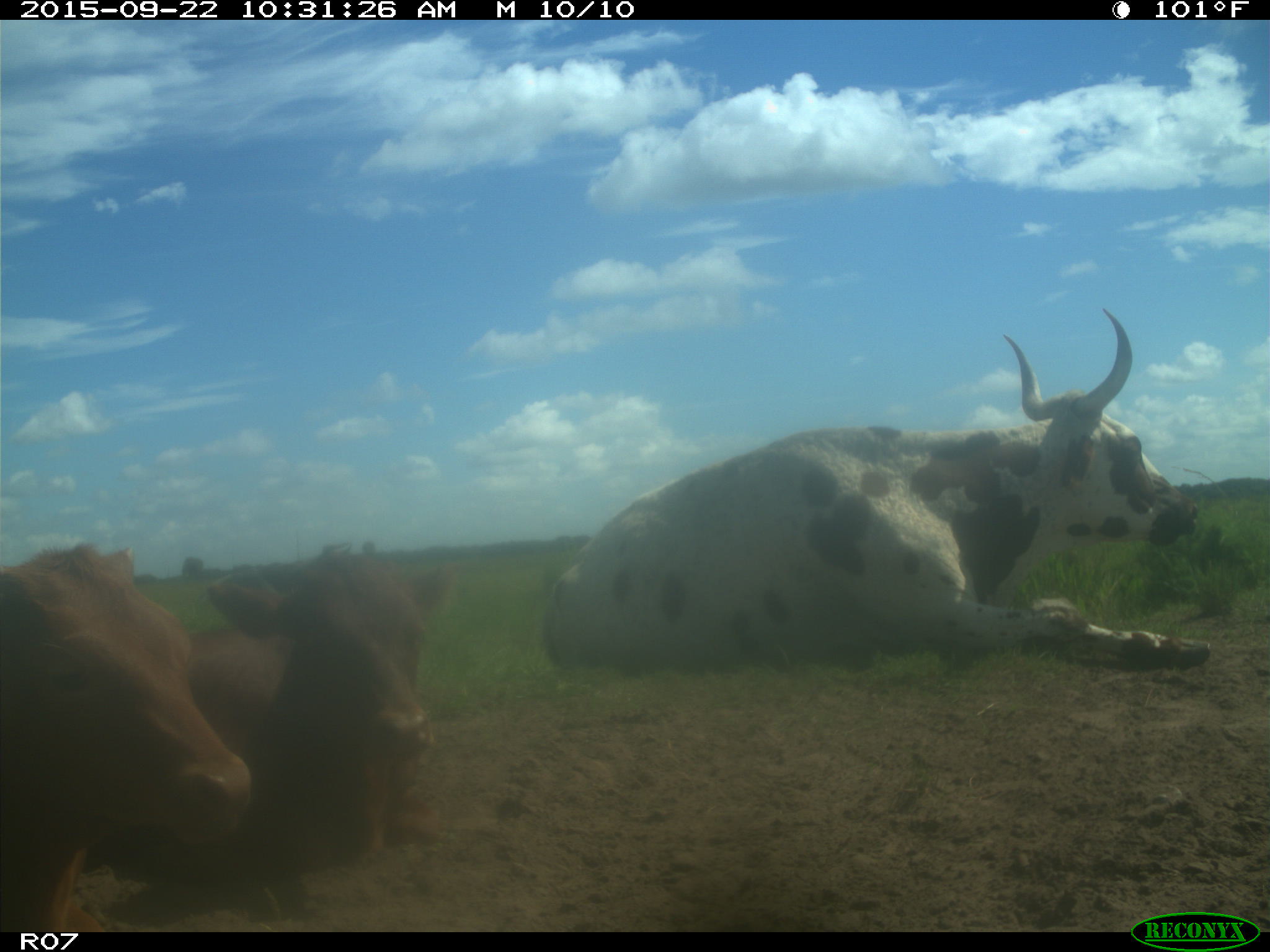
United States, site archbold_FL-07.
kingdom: Animalia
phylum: Chordata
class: Mammalia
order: Artiodactyla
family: Bovidae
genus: Bos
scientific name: Bos taurus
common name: domestic cow